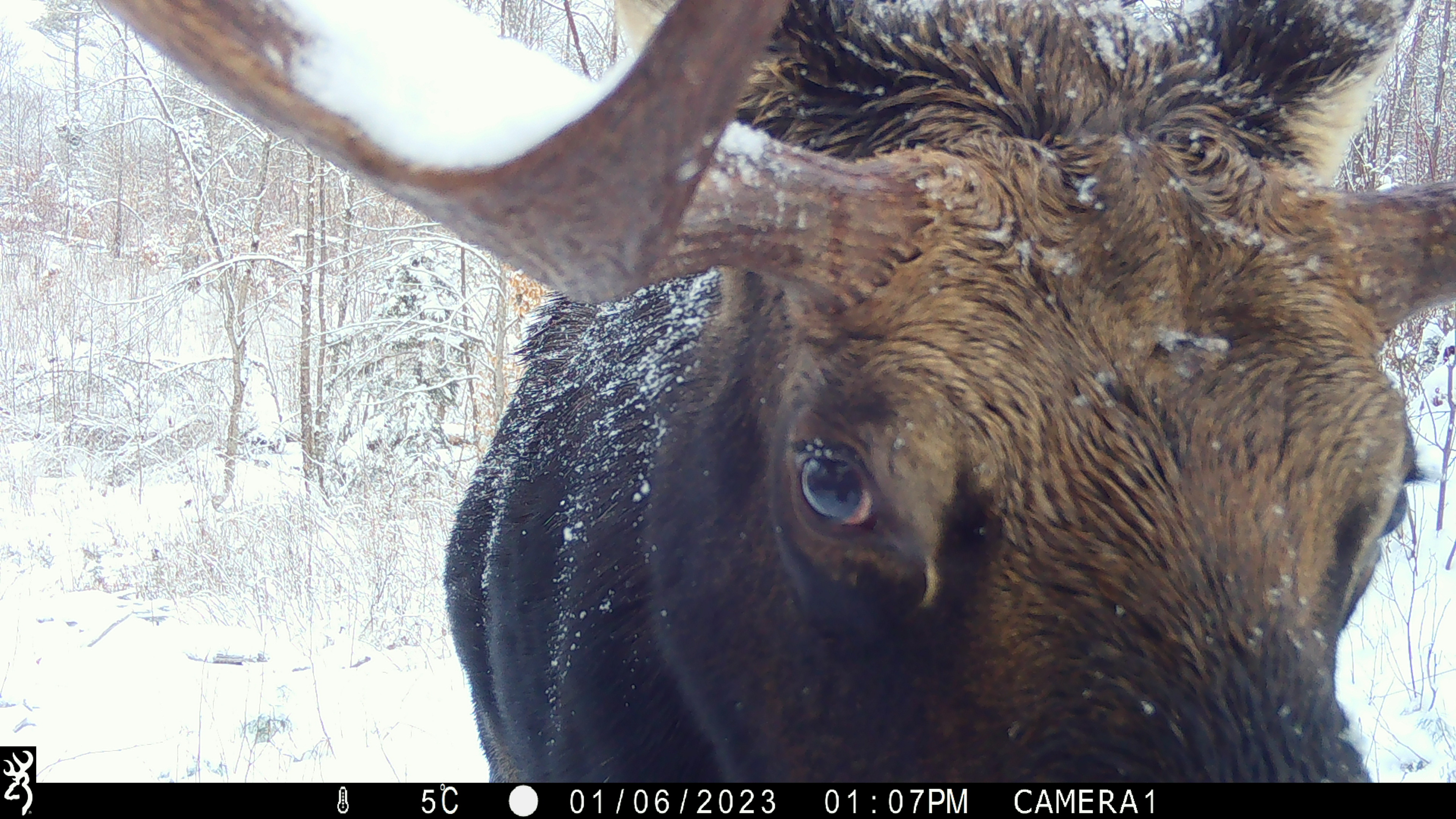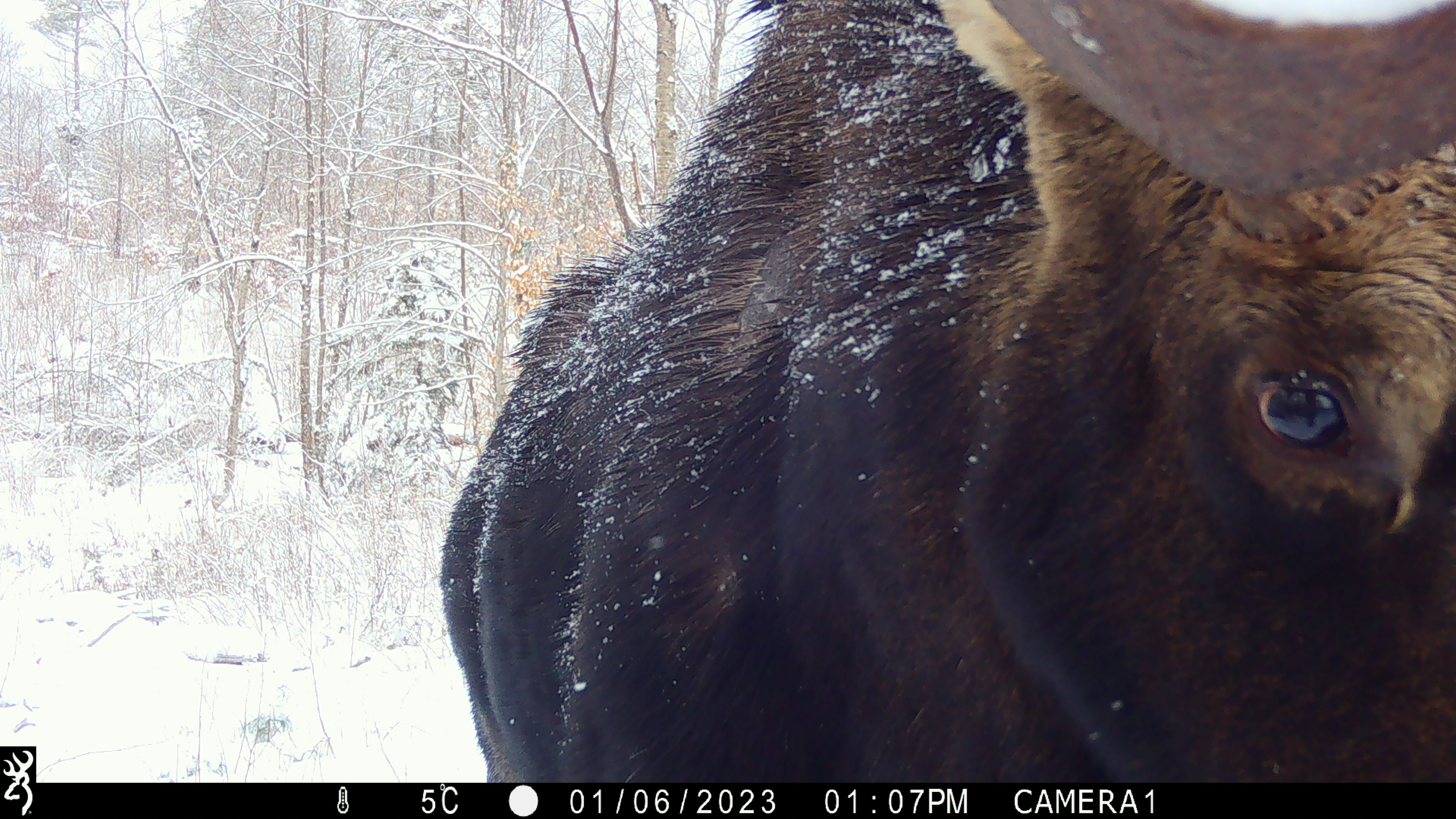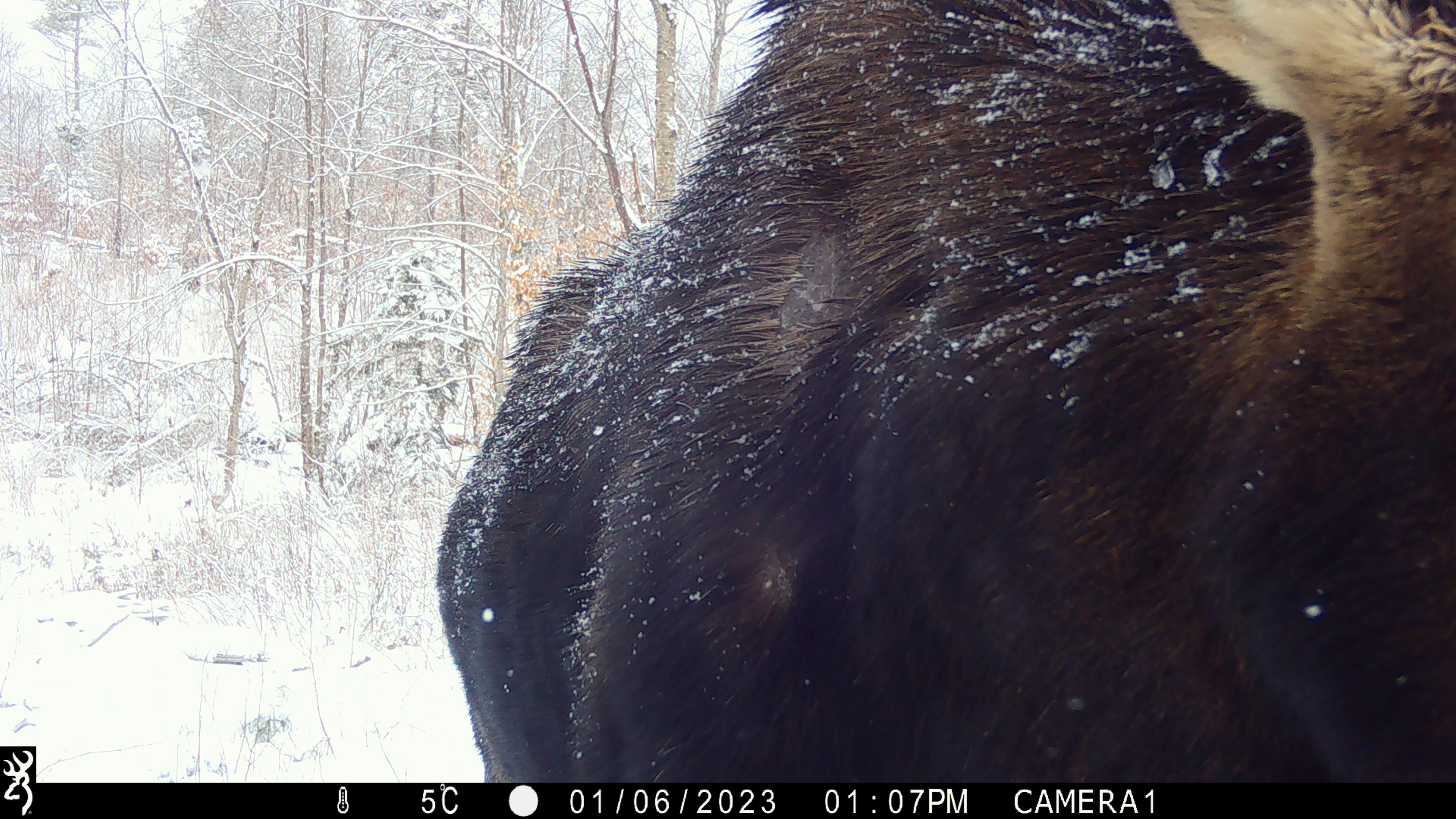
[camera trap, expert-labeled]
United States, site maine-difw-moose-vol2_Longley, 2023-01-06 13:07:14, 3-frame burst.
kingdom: Animalia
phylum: Chordata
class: Mammalia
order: Artiodactyla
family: Cervidae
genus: Alces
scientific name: Alces alces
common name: moose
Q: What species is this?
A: Moose (Alces alces).